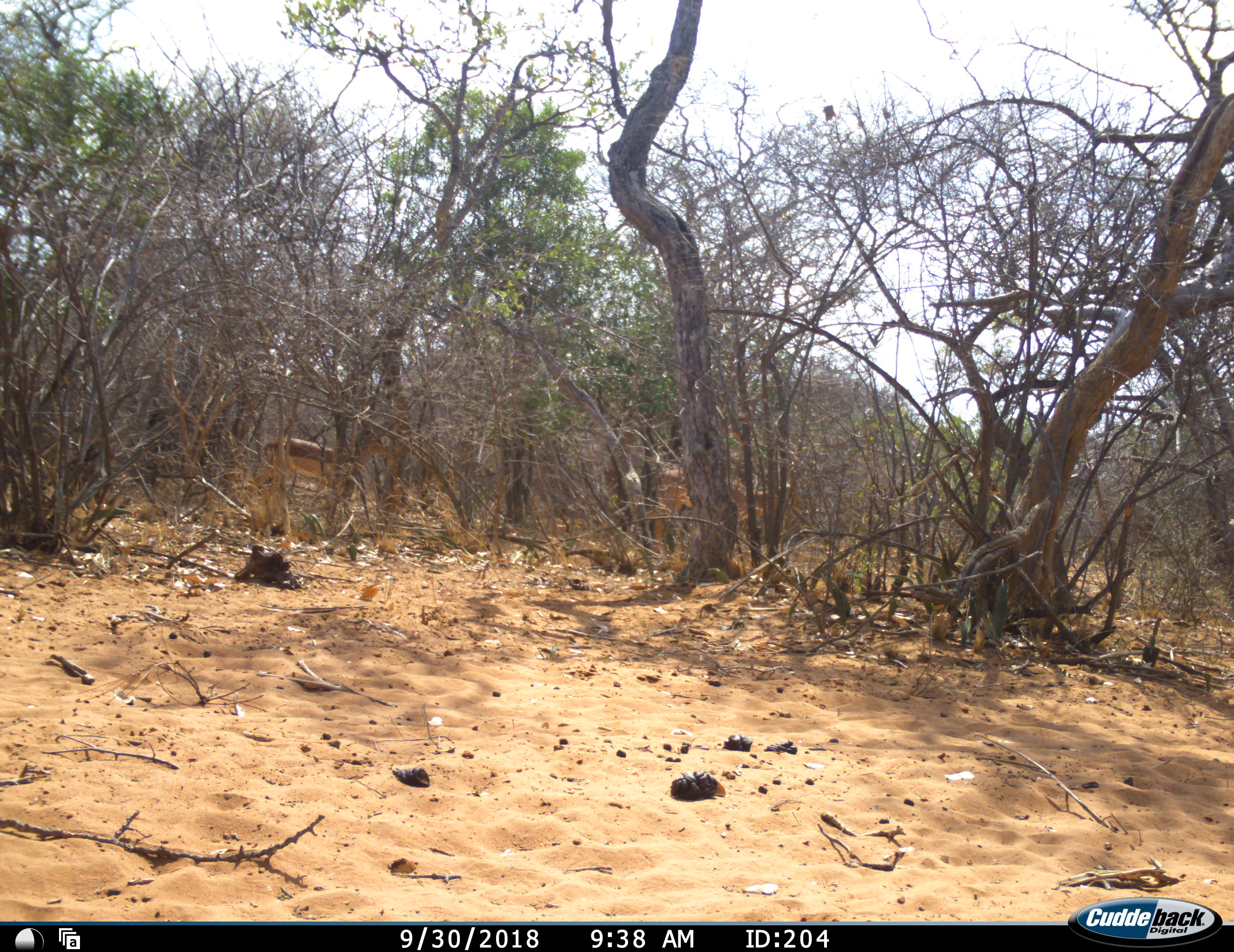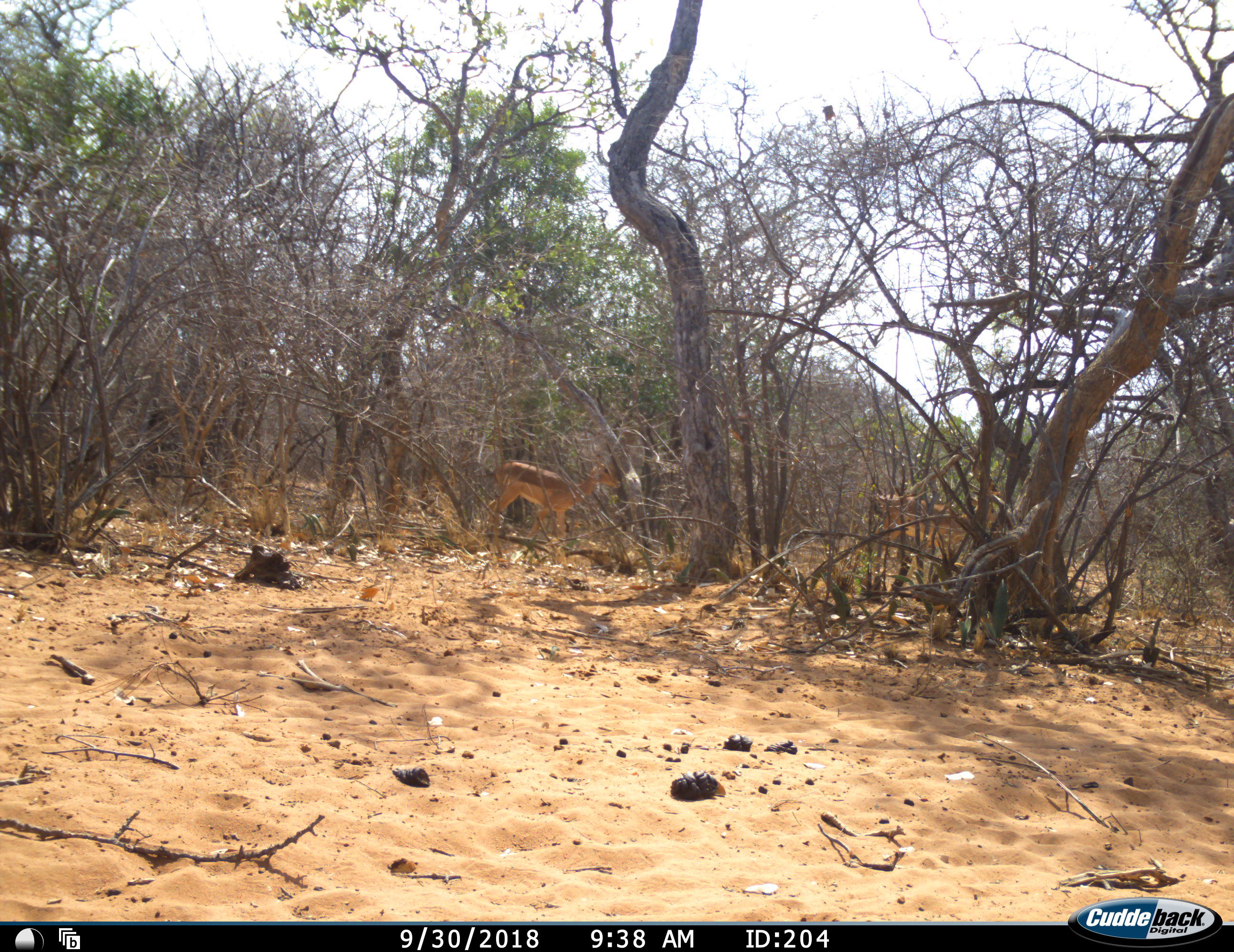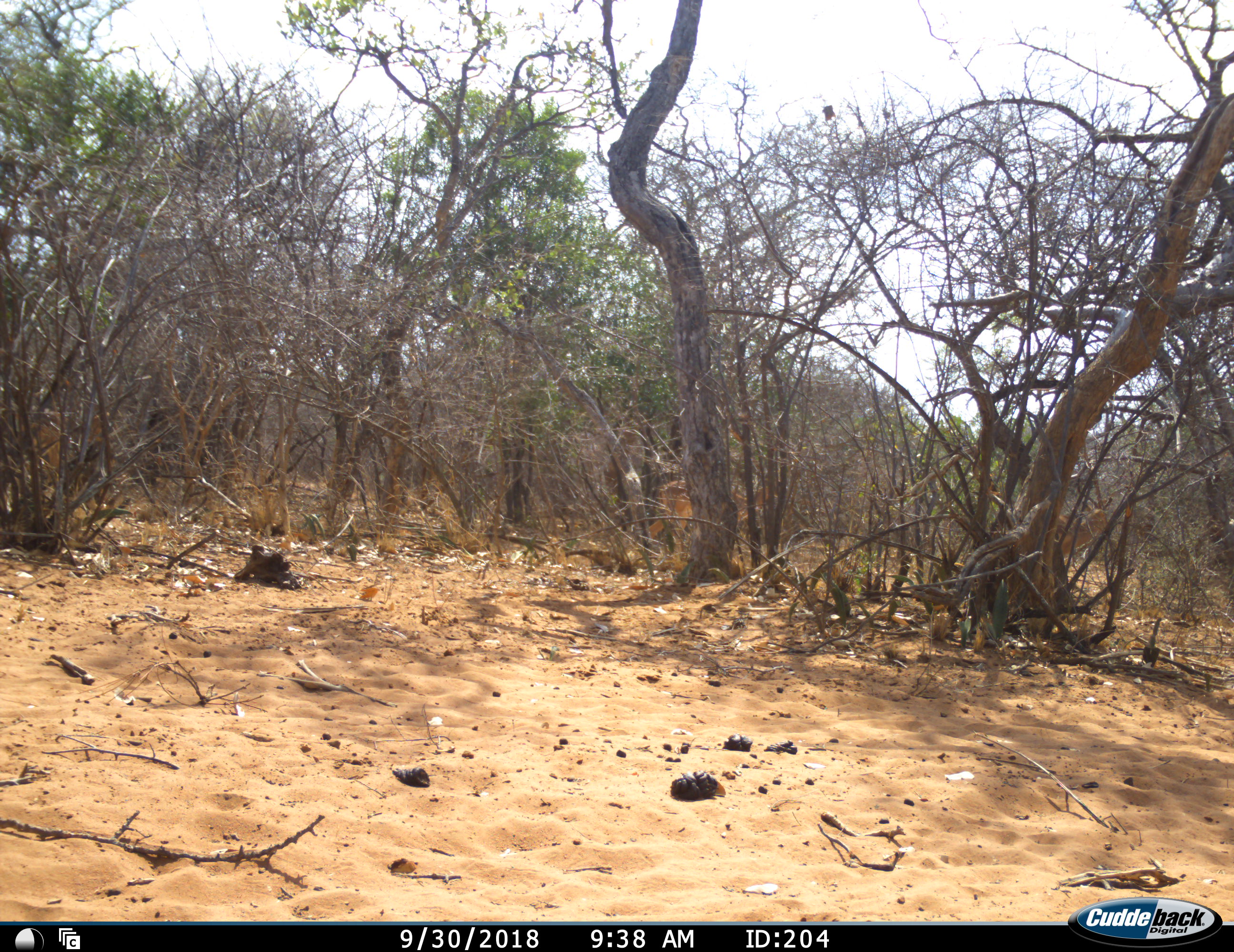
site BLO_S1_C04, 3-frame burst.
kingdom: Animalia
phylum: Chordata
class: Mammalia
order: Artiodactyla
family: Bovidae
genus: Aepyceros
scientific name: Aepyceros melampus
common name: impala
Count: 2.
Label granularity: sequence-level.